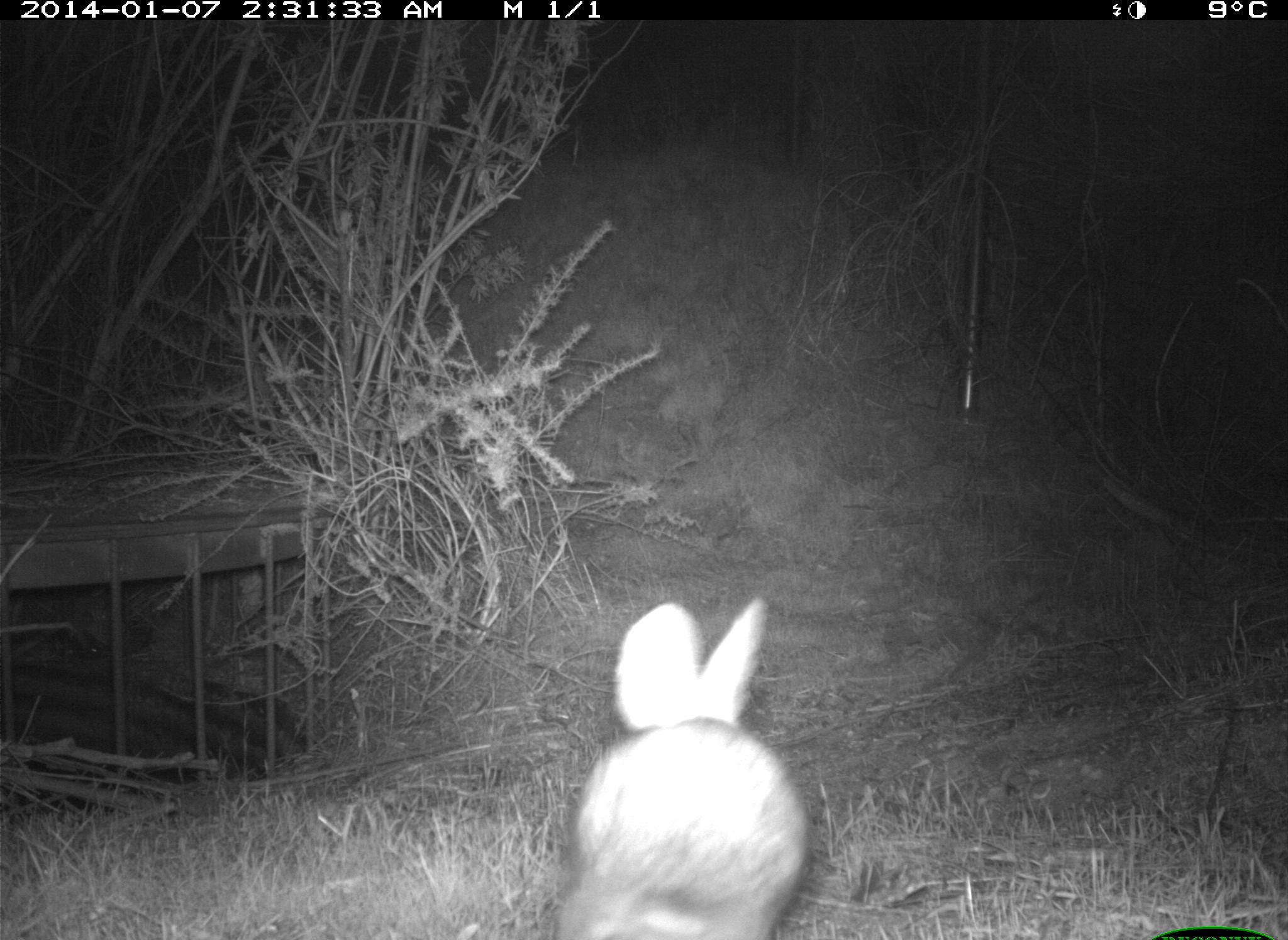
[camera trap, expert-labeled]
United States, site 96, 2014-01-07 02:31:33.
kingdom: Animalia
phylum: Chordata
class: Mammalia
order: Lagomorpha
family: Leporidae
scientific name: Leporidae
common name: rabbits and hares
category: rabbit